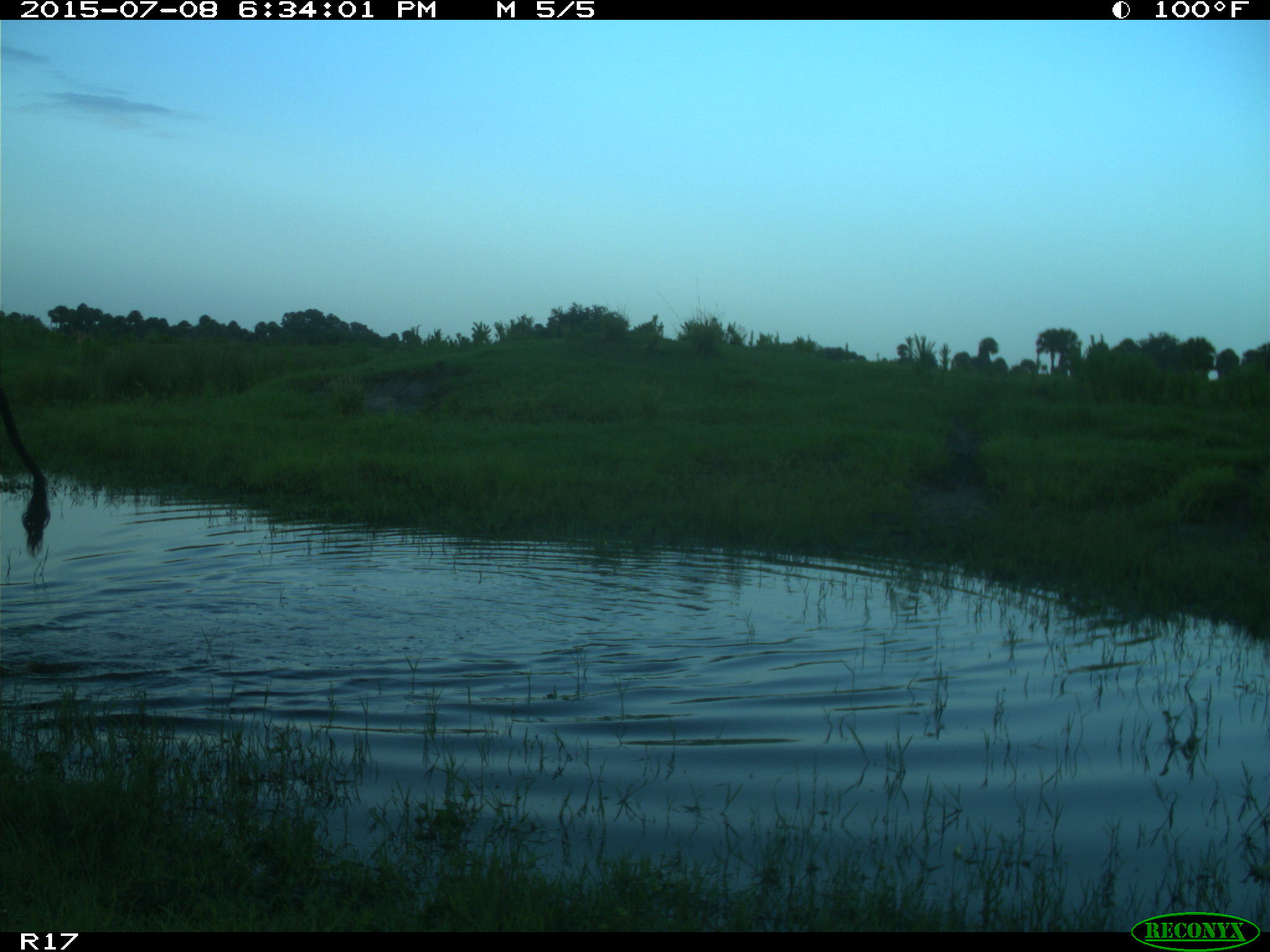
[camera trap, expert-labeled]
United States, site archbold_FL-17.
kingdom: Animalia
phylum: Chordata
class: Mammalia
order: Artiodactyla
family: Bovidae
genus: Bos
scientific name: Bos taurus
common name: domestic cow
Bos taurus (domestic cow).